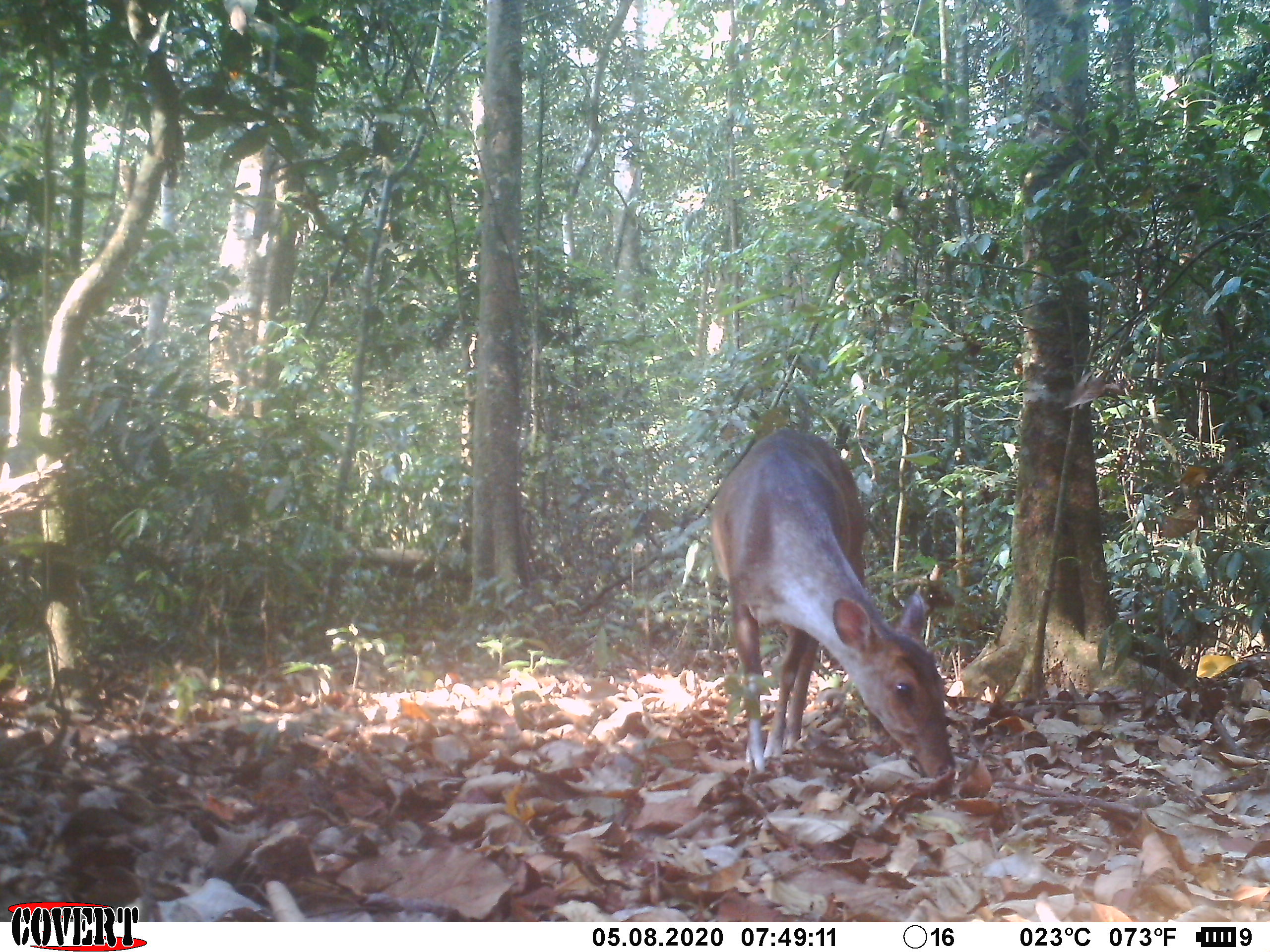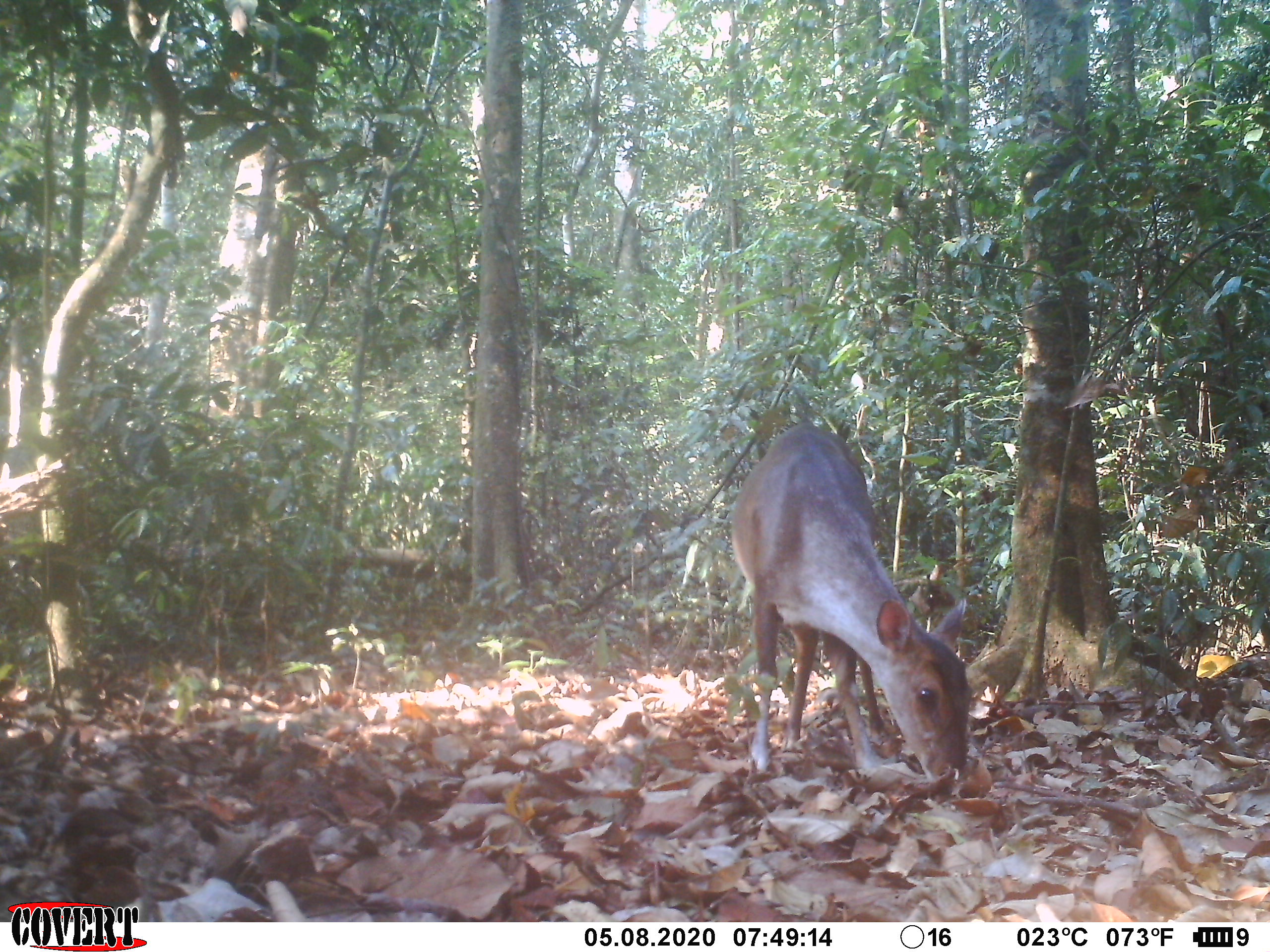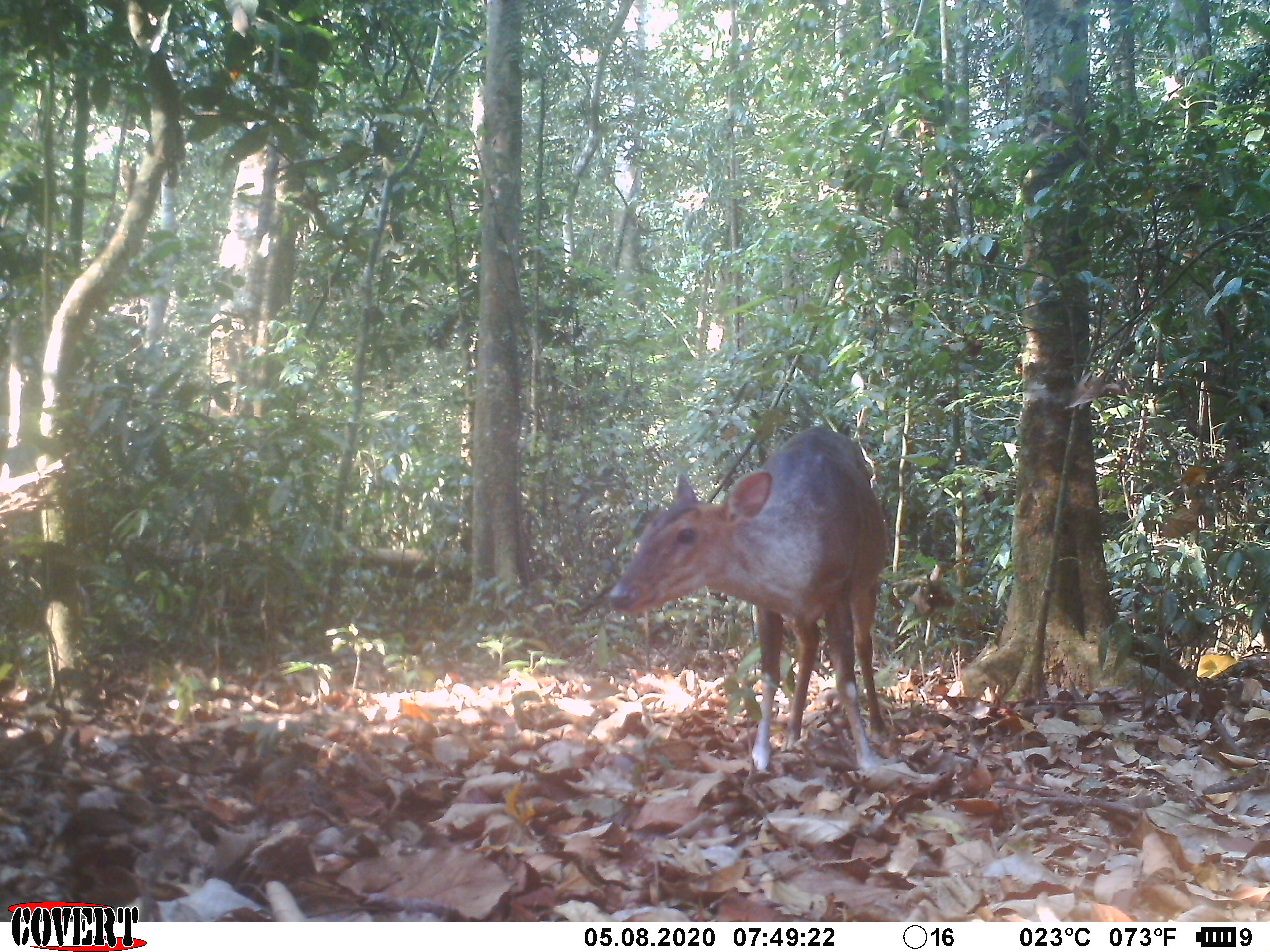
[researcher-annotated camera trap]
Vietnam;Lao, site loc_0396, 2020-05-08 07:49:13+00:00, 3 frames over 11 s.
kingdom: Animalia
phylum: Chordata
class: Mammalia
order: Artiodactyla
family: Cervidae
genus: Muntiacus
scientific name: Muntiacus vuquangensis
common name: large-antlered muntjac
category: large antlered muntjac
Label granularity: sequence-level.